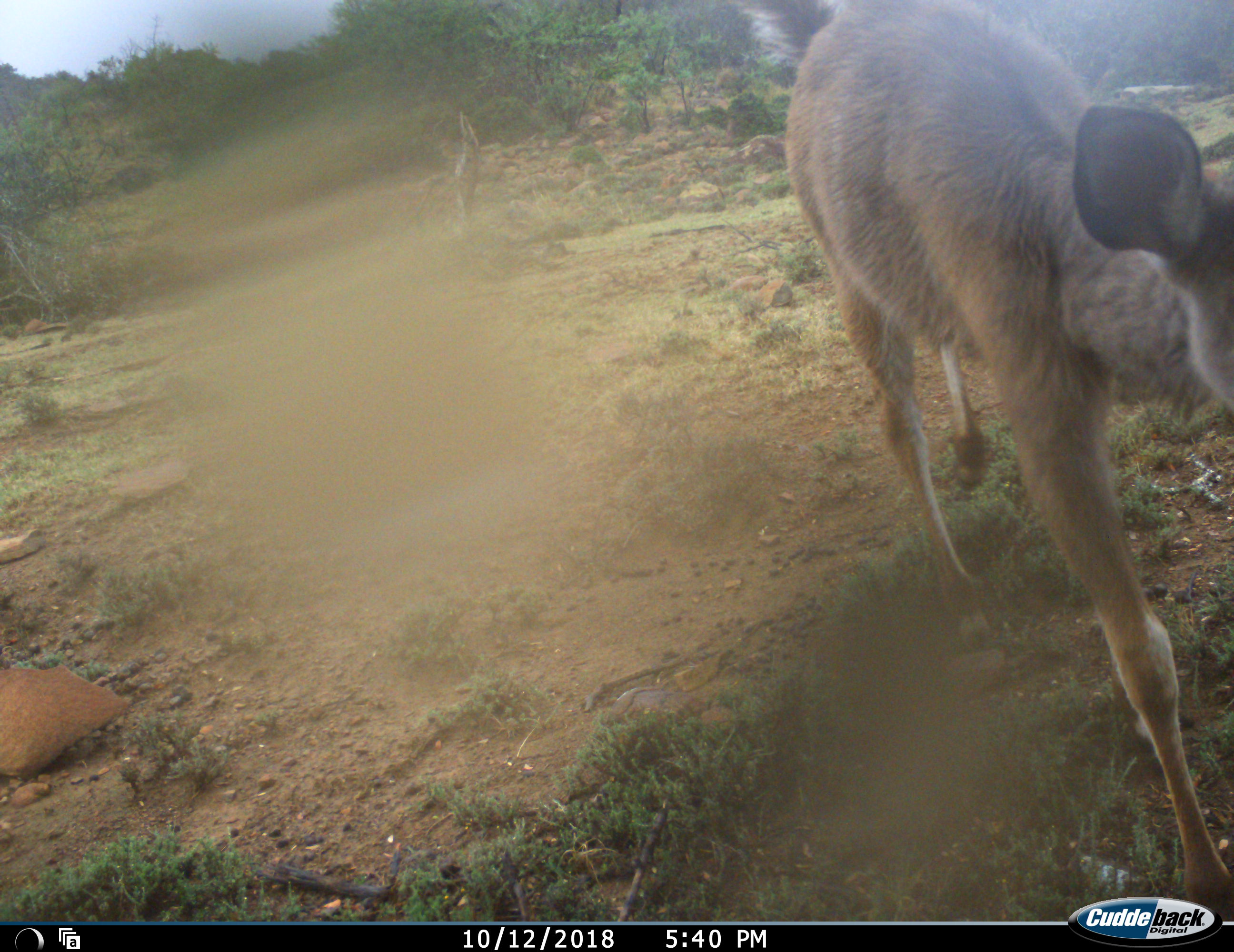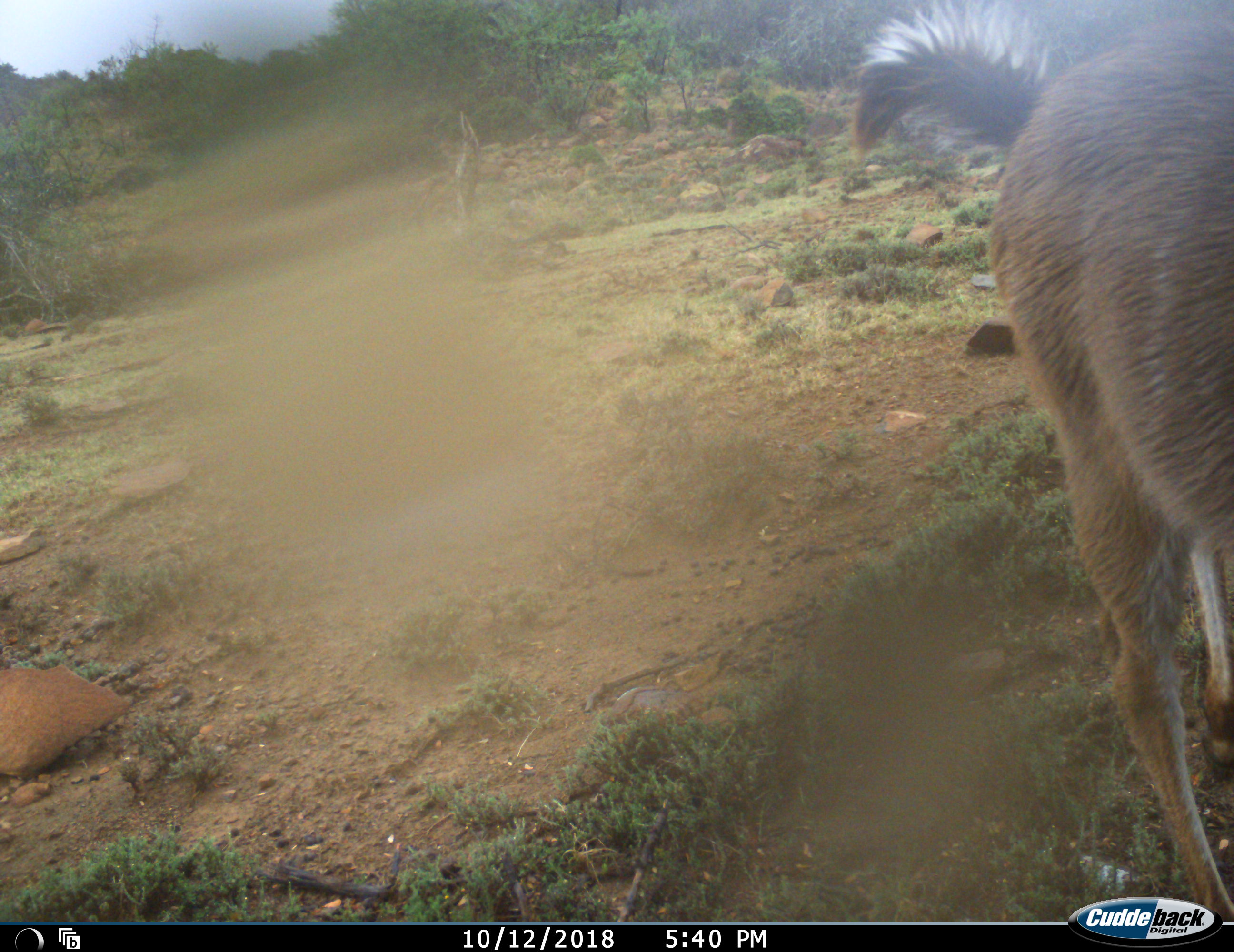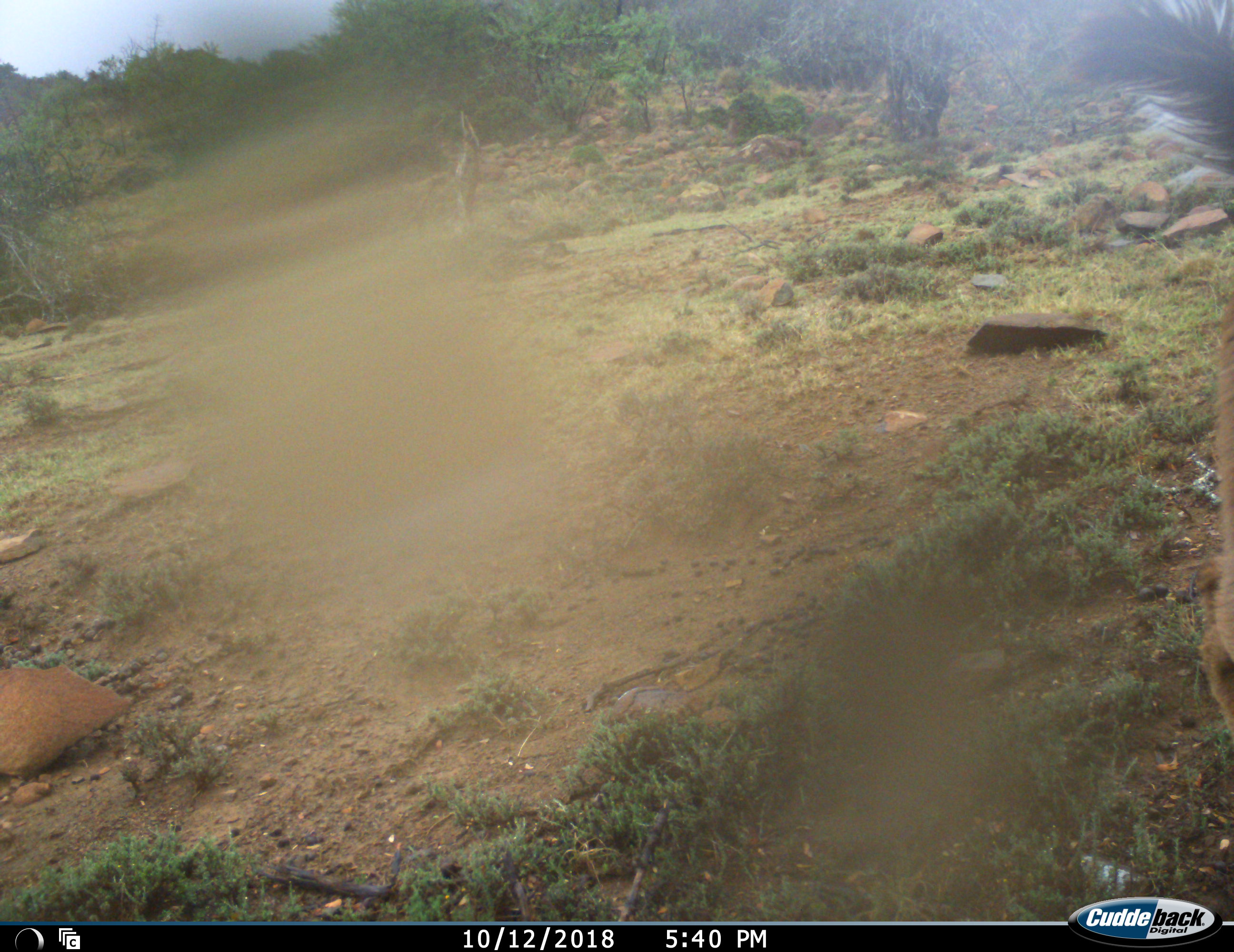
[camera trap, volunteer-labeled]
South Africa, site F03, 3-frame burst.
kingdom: Animalia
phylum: Chordata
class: Mammalia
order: Artiodactyla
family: Bovidae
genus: Tragelaphus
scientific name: Tragelaphus strepsiceros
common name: greater kudu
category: kudu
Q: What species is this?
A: Kudu (greater kudu) (Tragelaphus strepsiceros).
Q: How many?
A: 1.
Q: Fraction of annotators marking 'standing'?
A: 17%.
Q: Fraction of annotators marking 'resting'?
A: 0%.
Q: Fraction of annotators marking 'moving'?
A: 83%.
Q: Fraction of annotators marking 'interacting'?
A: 0%.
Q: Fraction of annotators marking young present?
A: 33%.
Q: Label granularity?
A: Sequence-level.